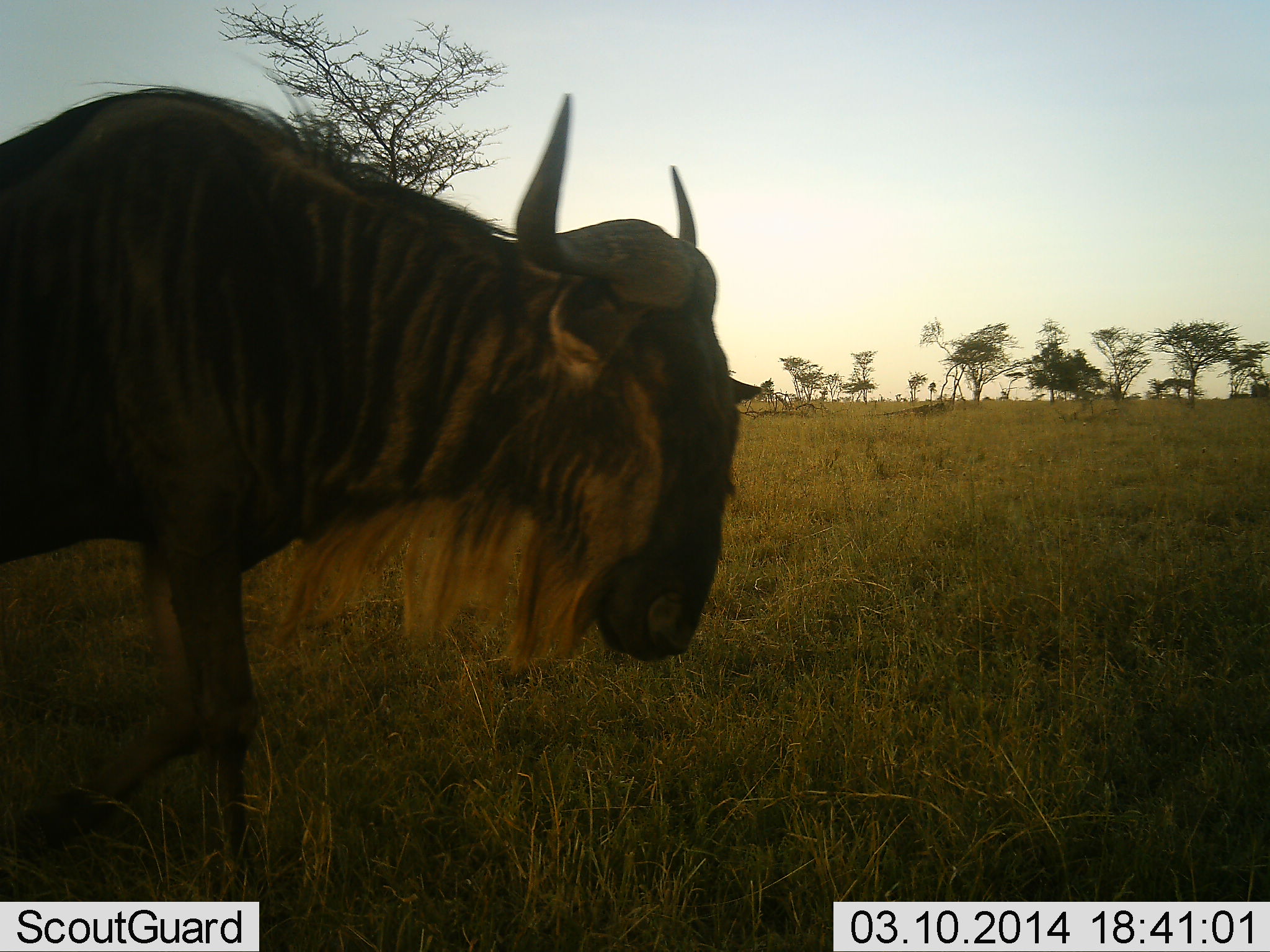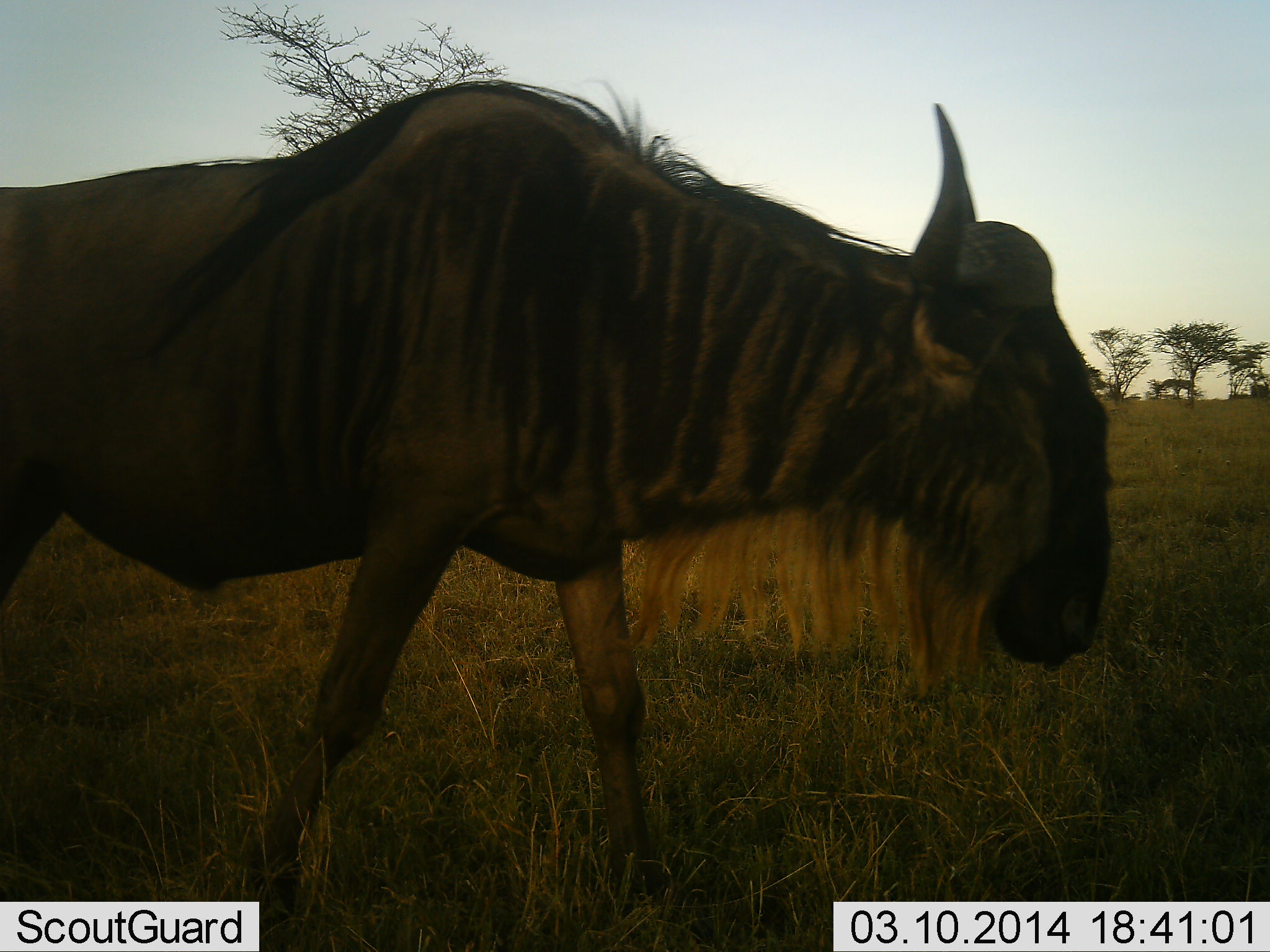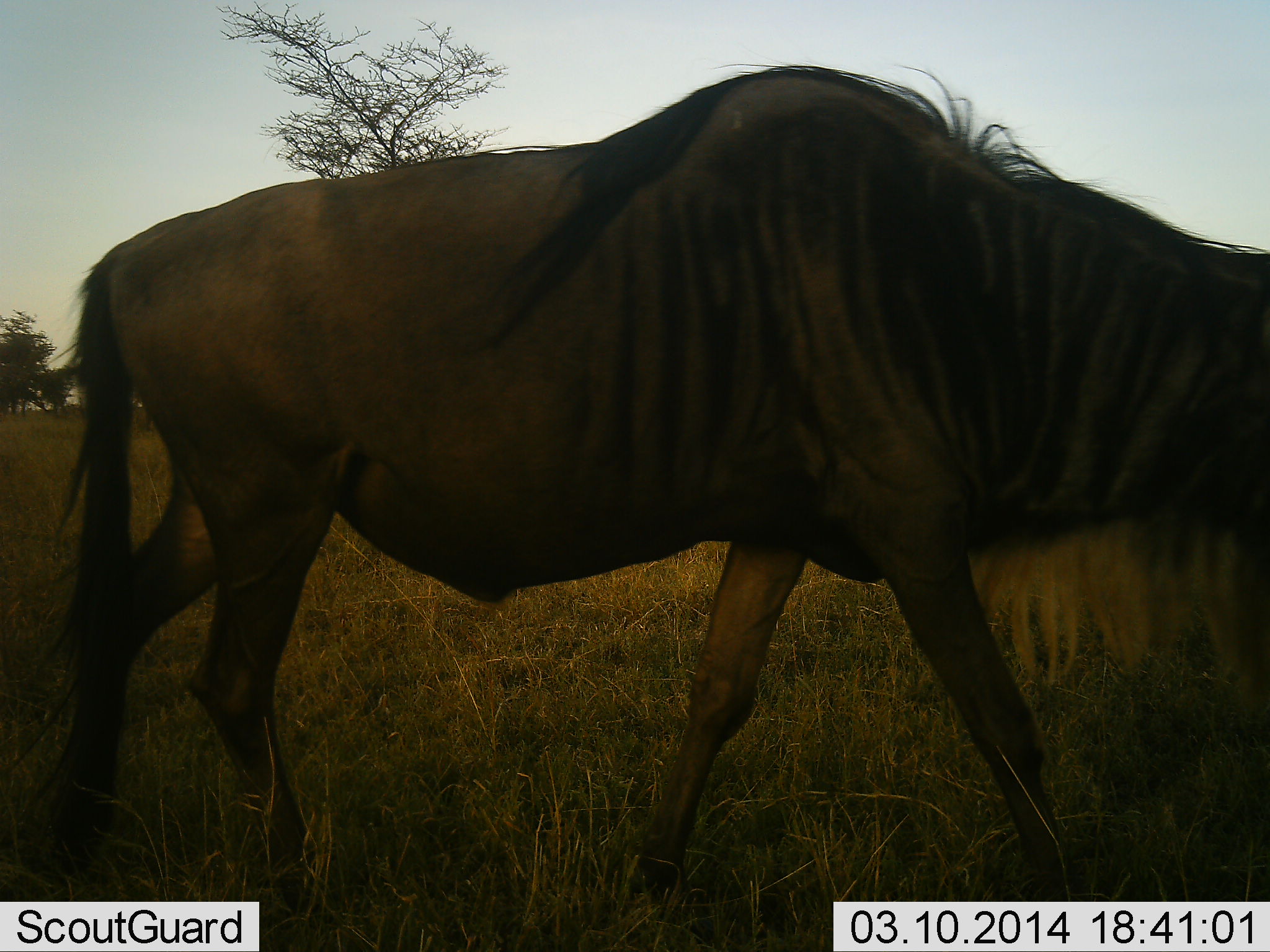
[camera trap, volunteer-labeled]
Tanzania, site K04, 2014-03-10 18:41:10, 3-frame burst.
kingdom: Animalia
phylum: Chordata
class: Mammalia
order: Artiodactyla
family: Bovidae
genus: Connochaetes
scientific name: Connochaetes taurinus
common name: blue wildebeest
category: wildebeest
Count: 1.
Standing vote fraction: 0%.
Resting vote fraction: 0%.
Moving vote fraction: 100%.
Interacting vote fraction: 0%.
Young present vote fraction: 0%.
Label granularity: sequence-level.